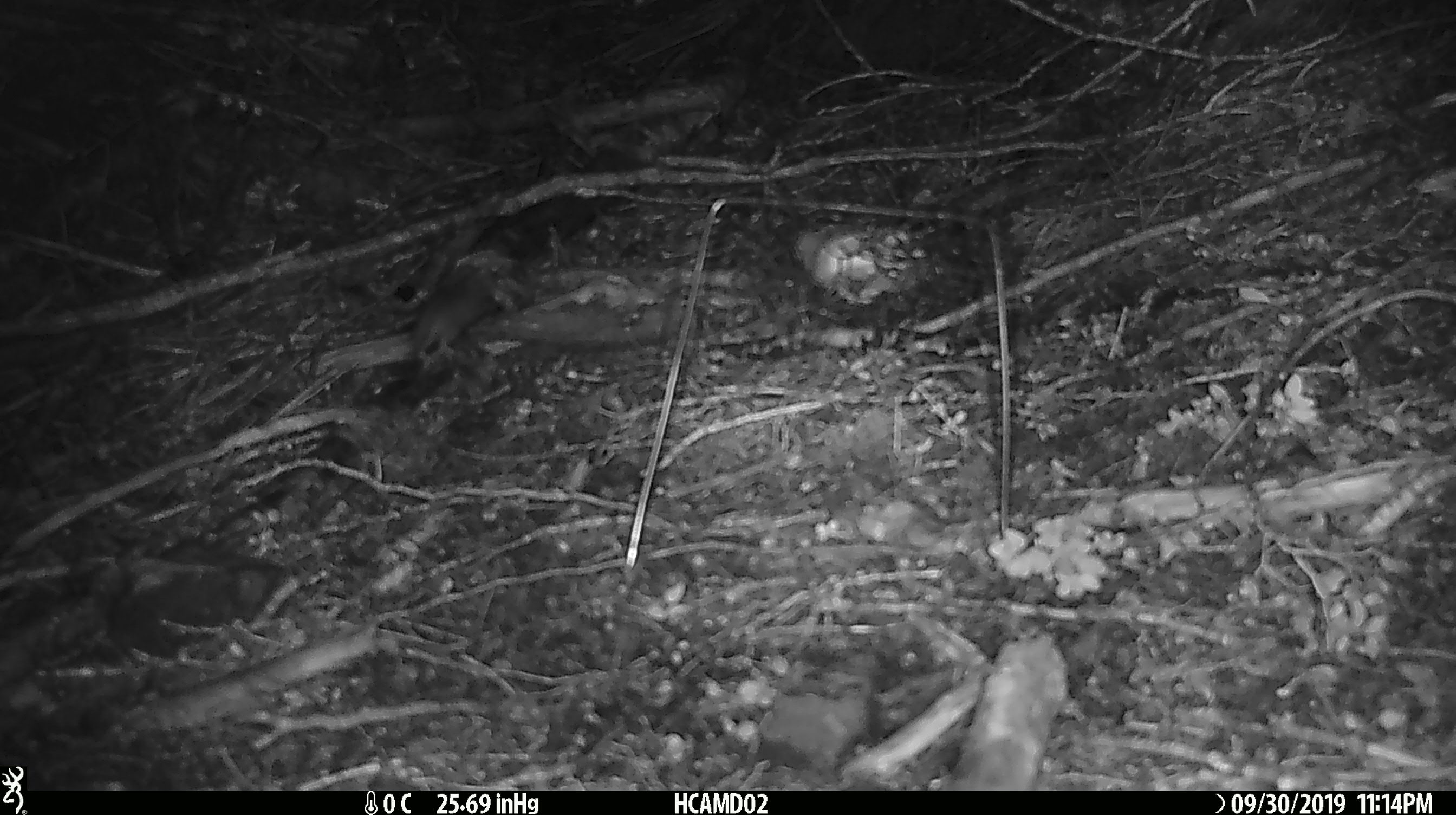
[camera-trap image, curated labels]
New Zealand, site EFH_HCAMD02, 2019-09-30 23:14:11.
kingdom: Animalia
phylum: Chordata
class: Mammalia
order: Rodentia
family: Muridae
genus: Mus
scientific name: Mus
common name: mouse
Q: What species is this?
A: Mouse (Mus).